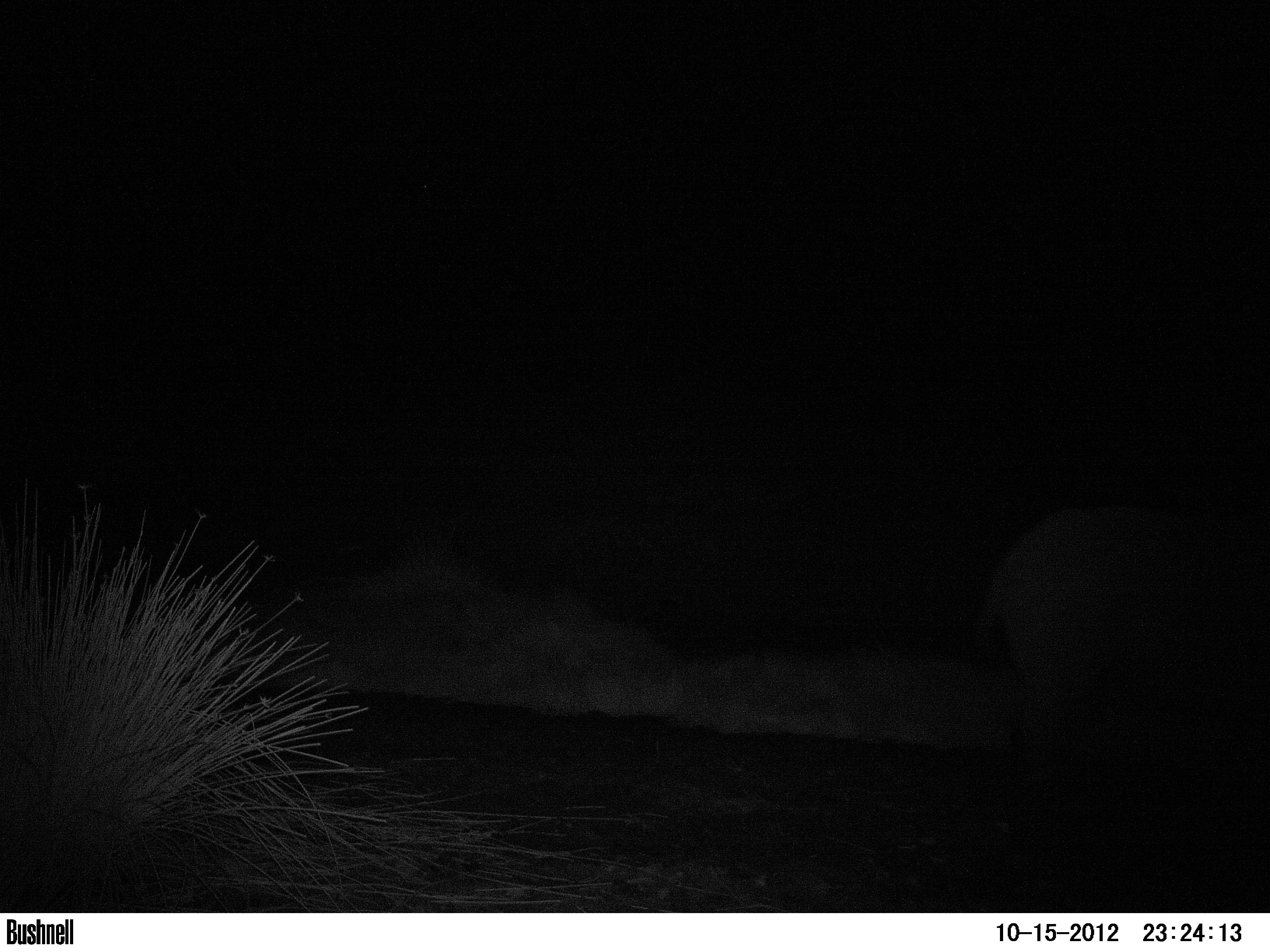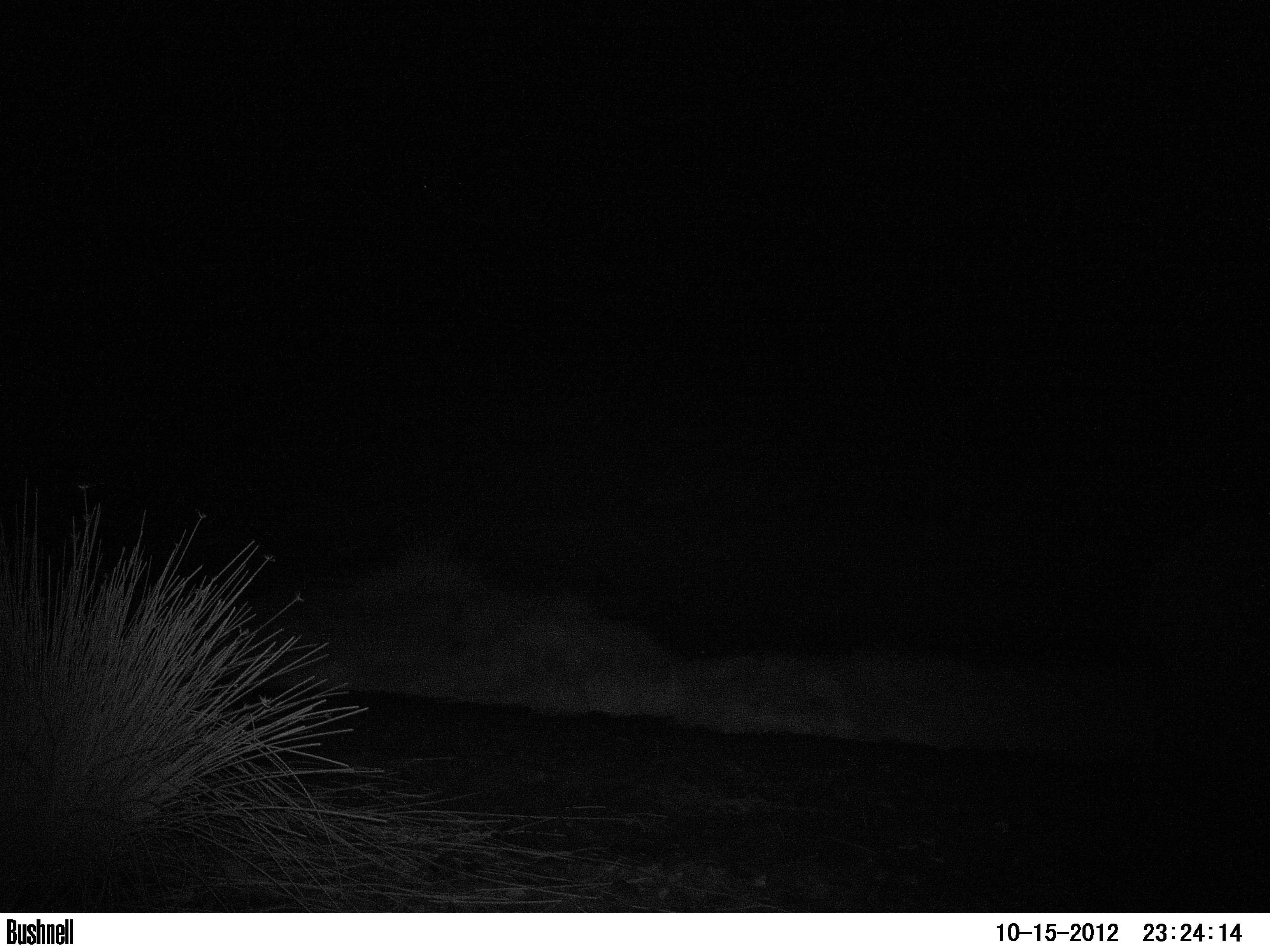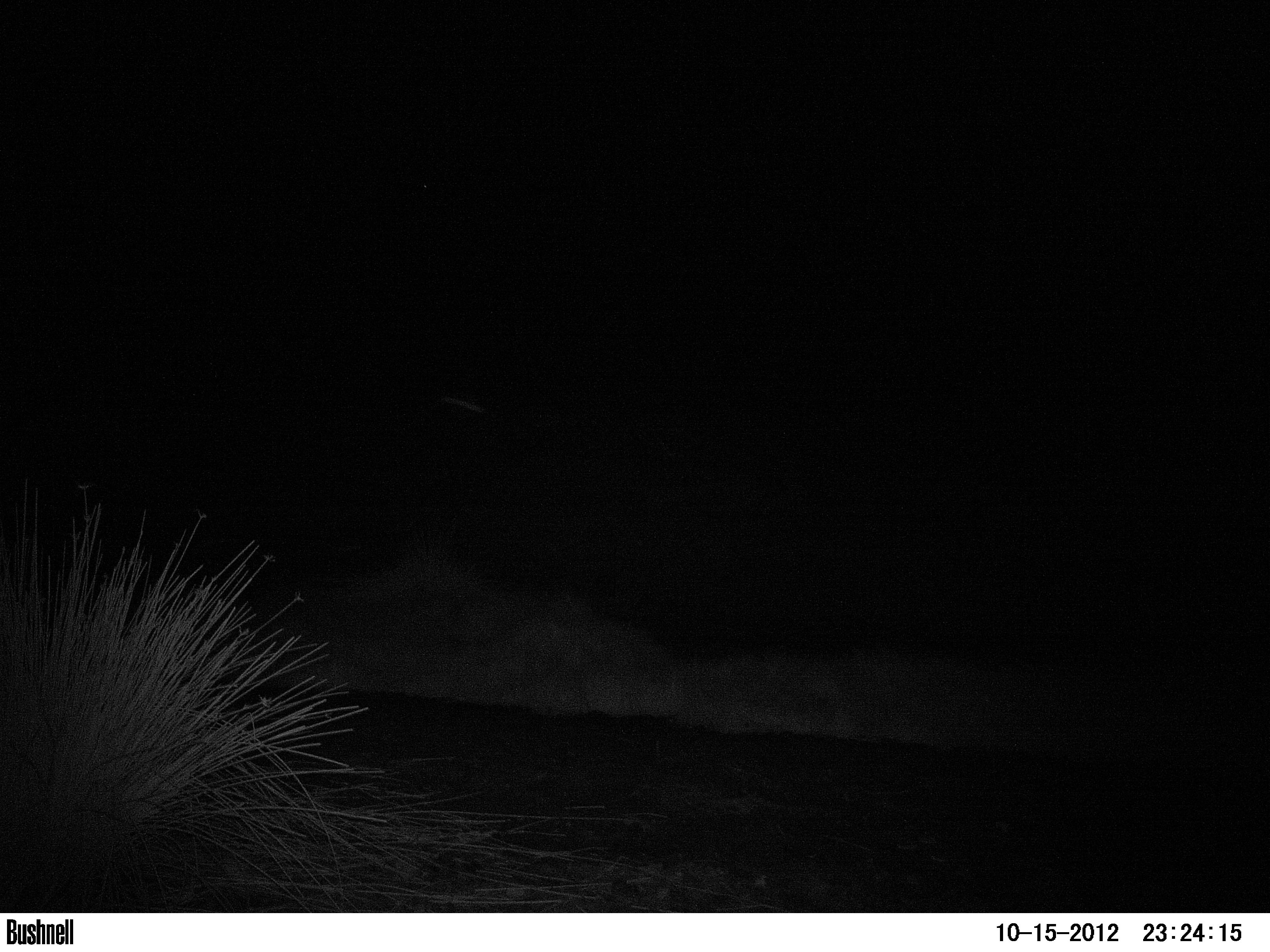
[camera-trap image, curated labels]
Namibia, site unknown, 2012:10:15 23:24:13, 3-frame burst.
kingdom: Animalia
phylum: Chordata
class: Mammalia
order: Perissodactyla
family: Rhinocerotidae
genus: Diceros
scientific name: Diceros bicornis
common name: black rhinoceros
Diceros bicornis (black rhinoceros).